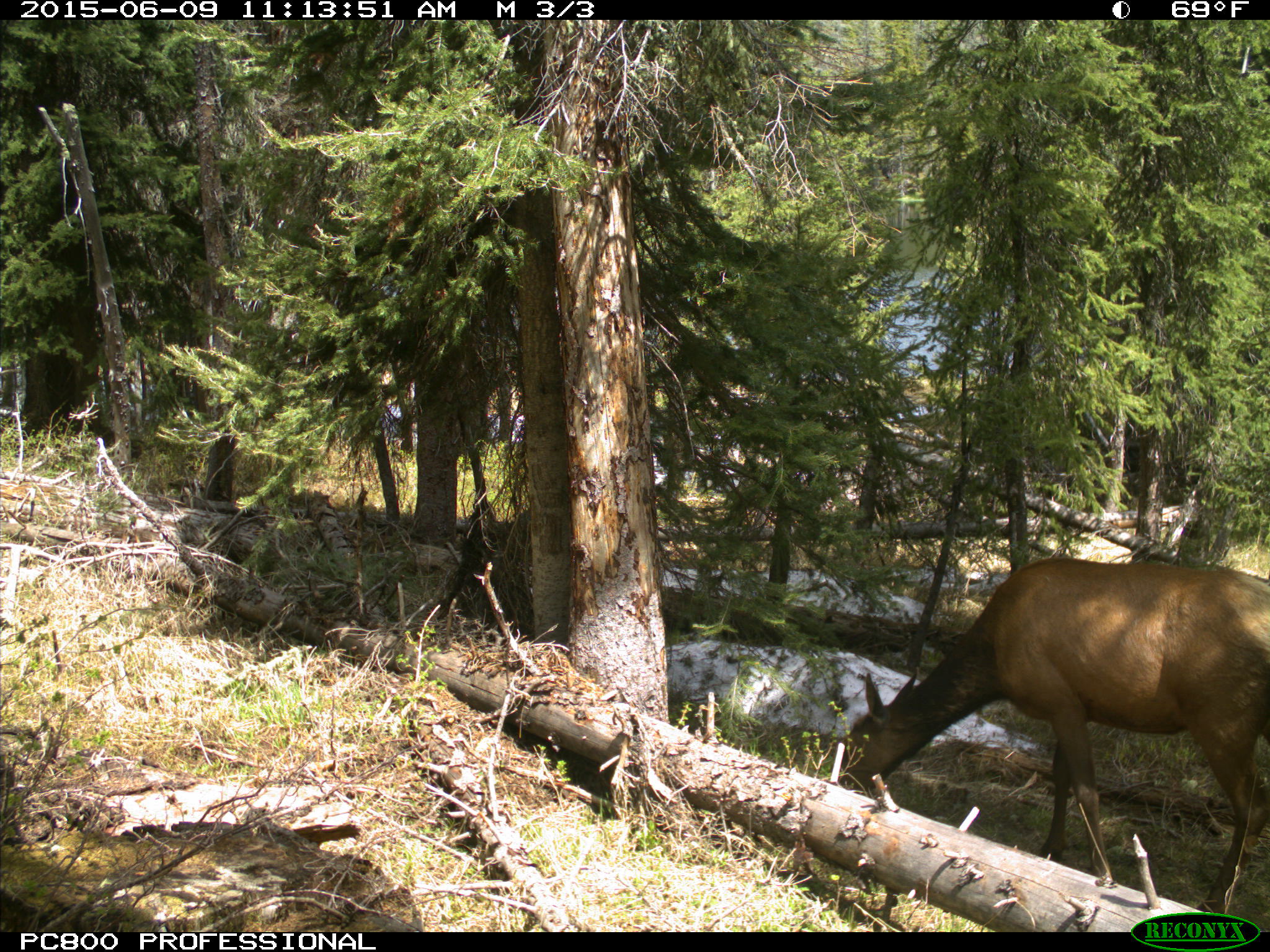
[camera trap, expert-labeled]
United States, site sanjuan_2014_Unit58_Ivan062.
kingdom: Animalia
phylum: Chordata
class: Mammalia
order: Artiodactyla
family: Cervidae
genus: Cervus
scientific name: Cervus elaphus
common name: red deer